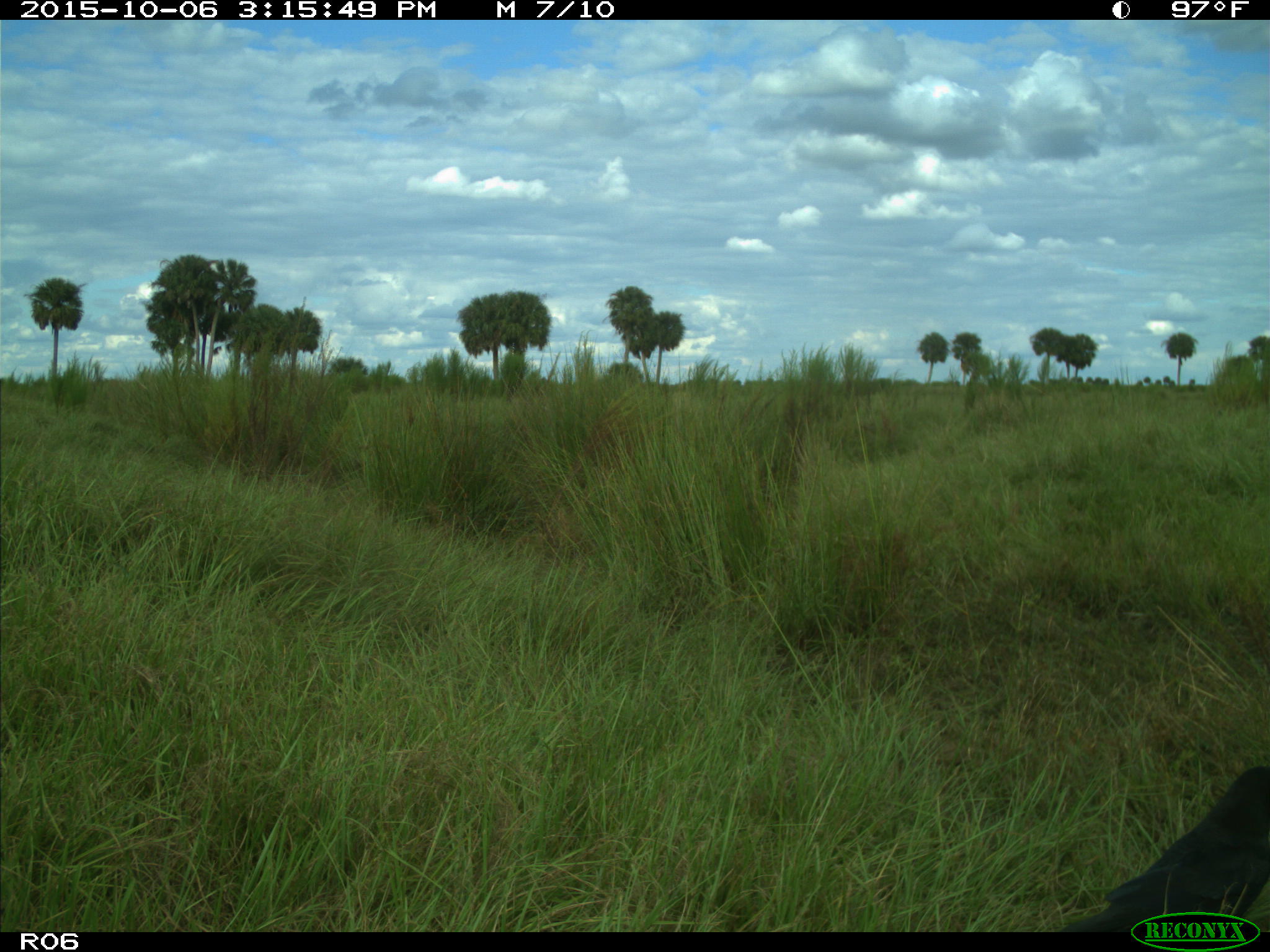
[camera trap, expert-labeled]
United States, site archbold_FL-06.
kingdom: Animalia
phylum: Chordata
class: Aves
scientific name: Aves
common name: birds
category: unidentified bird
Unidentified bird (birds) (Aves).